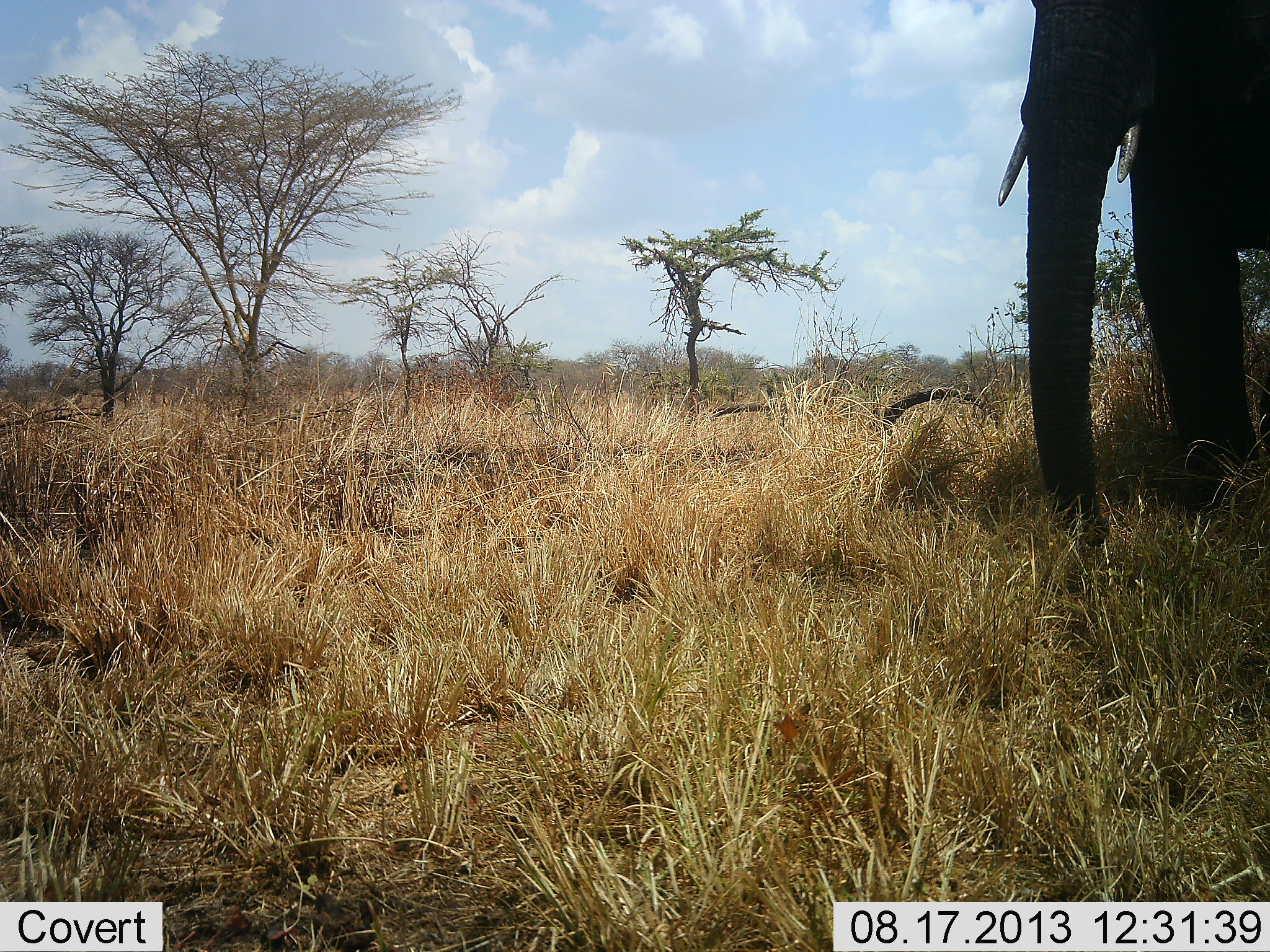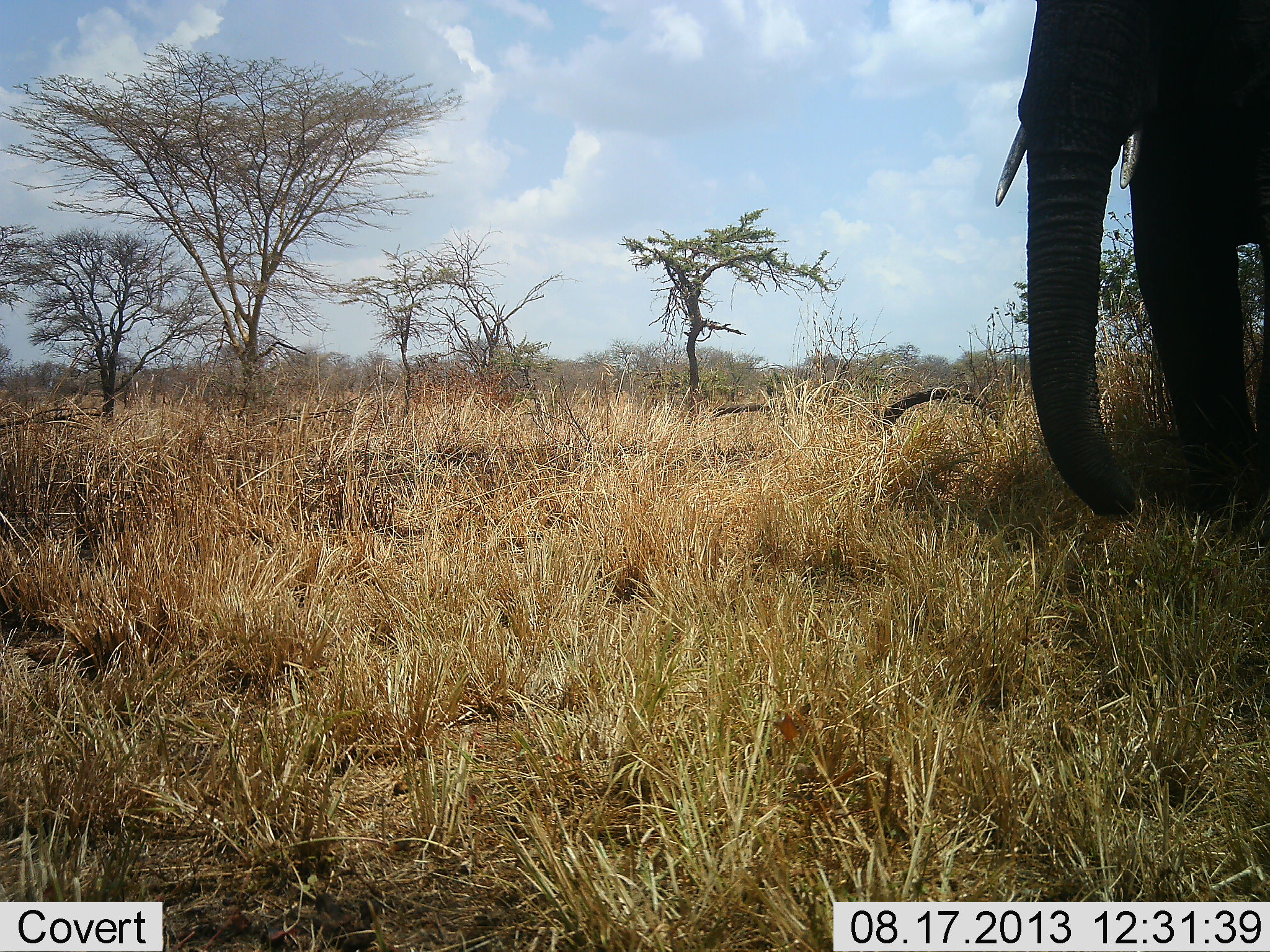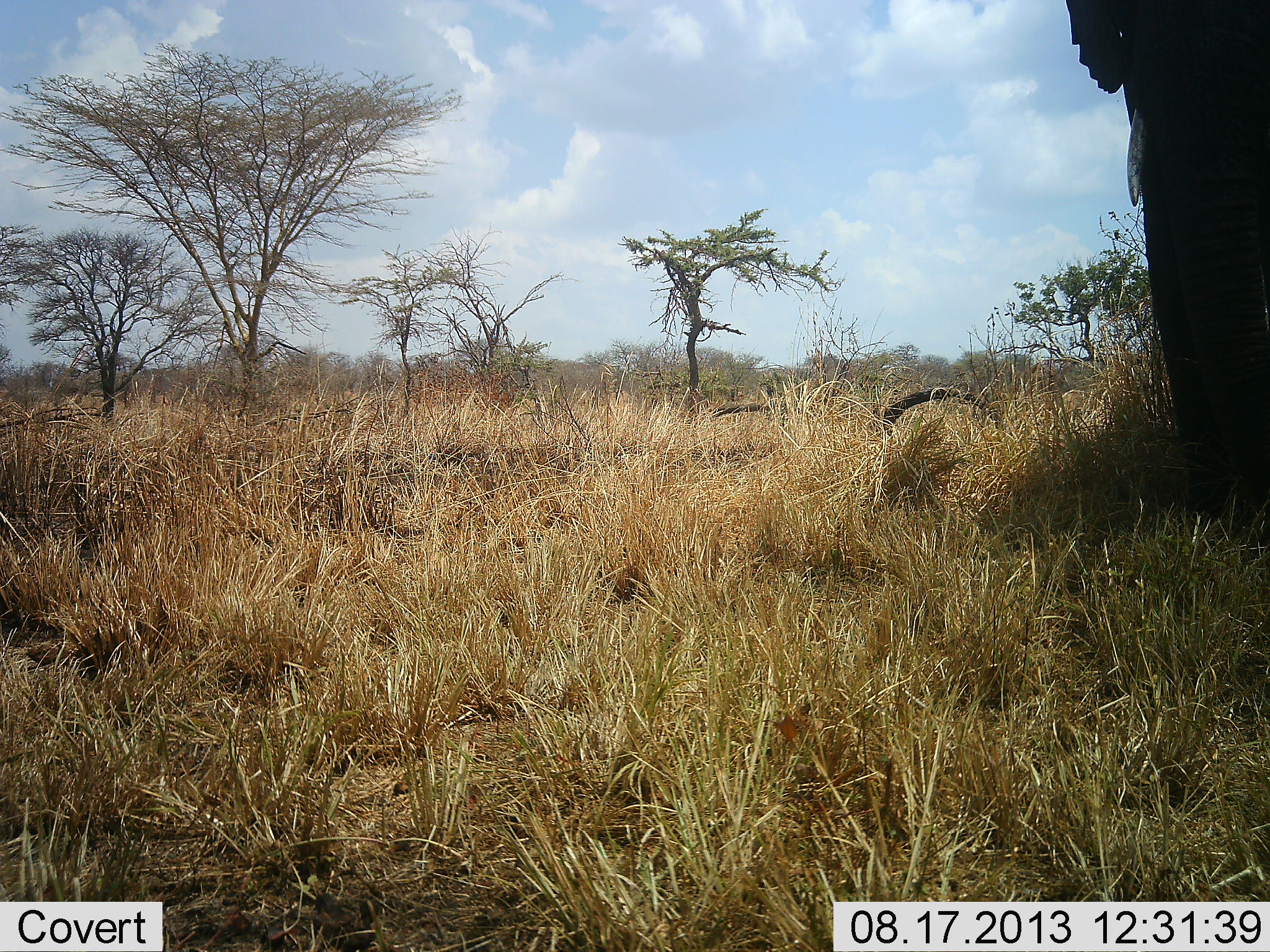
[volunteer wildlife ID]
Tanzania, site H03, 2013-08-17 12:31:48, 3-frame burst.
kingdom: Animalia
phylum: Chordata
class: Mammalia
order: Proboscidea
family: Elephantidae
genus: Loxodonta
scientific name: Loxodonta africana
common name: african bush elephant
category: elephant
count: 1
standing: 62%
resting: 0%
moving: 19%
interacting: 0%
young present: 0%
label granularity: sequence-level